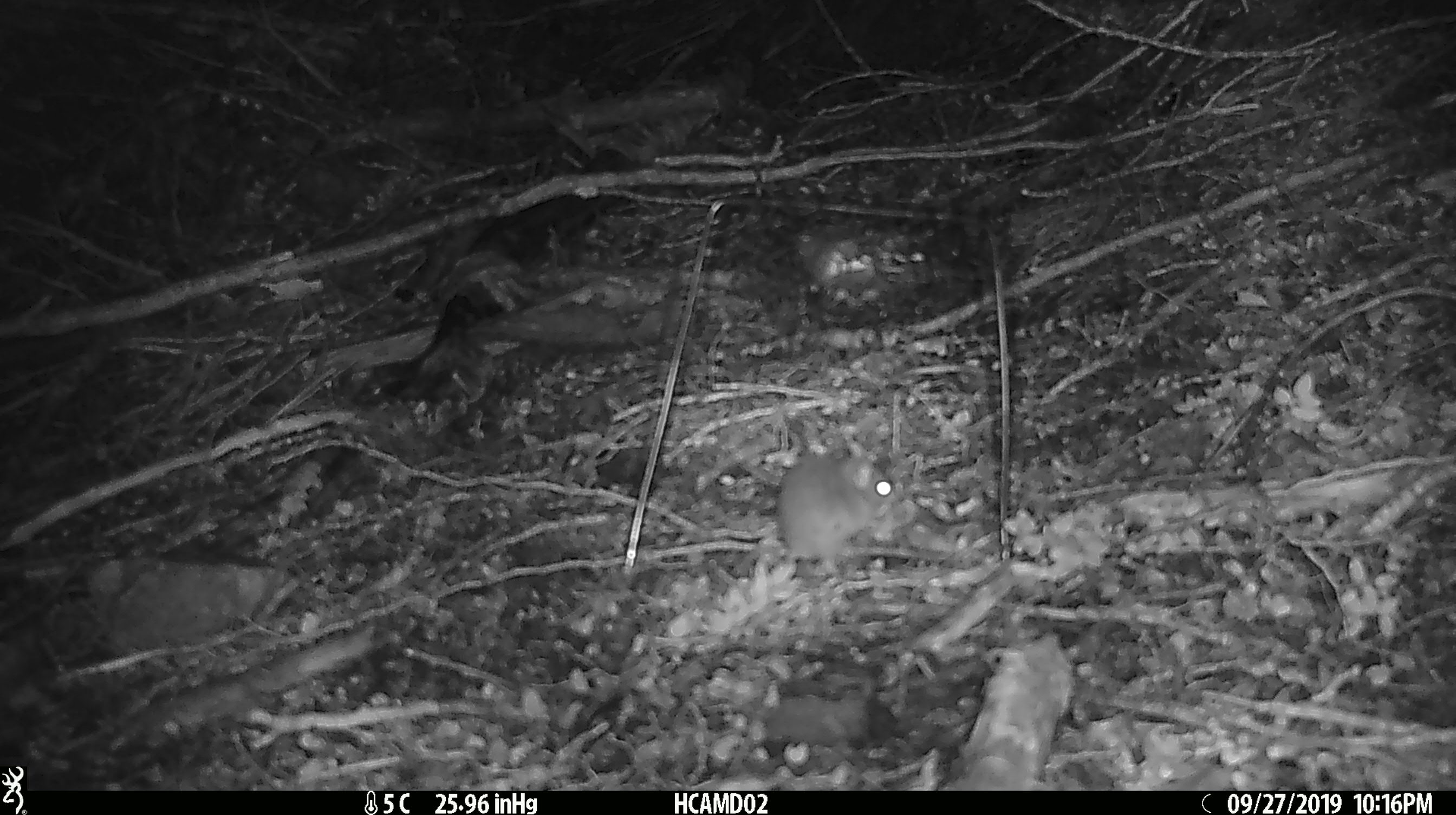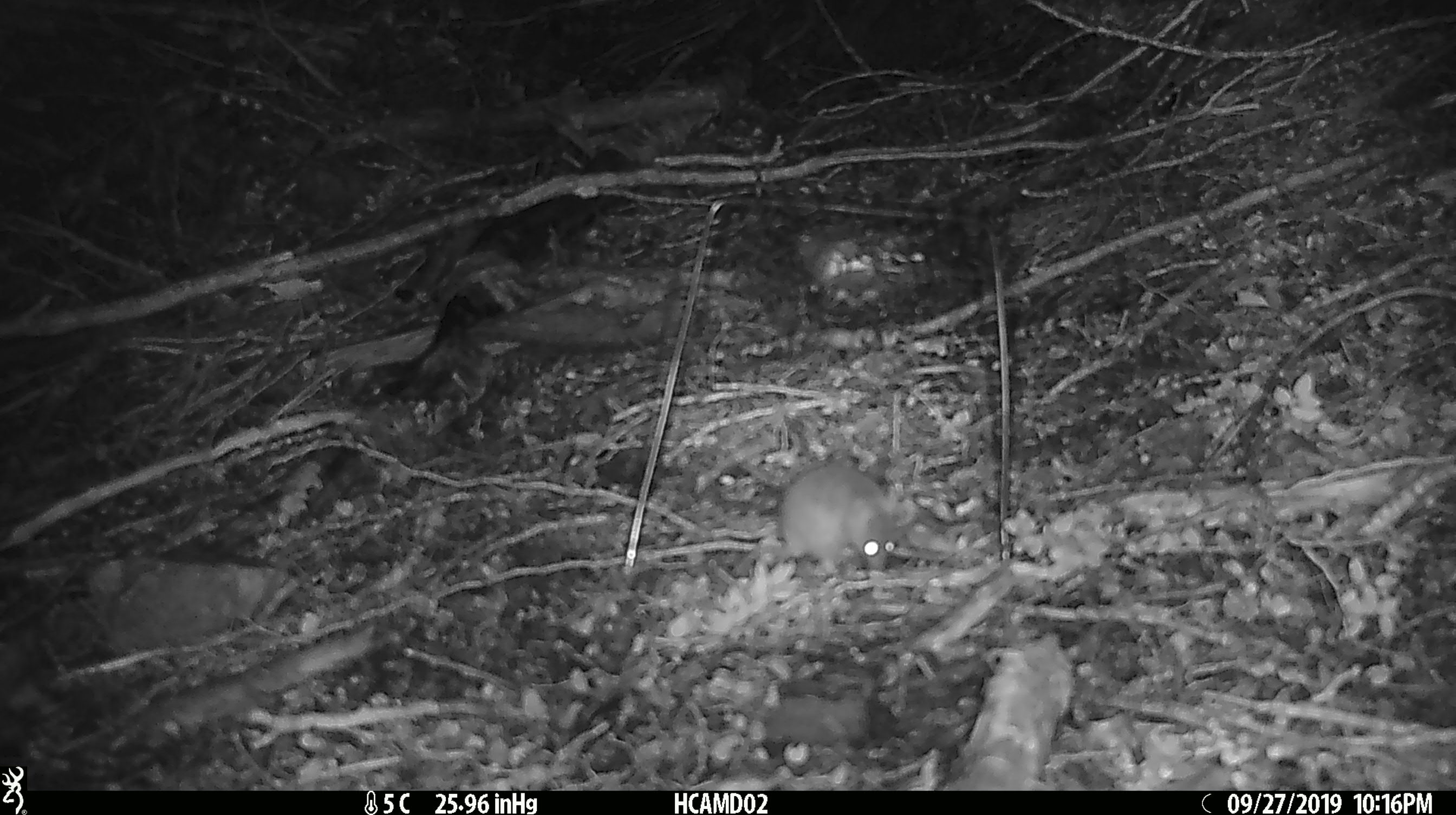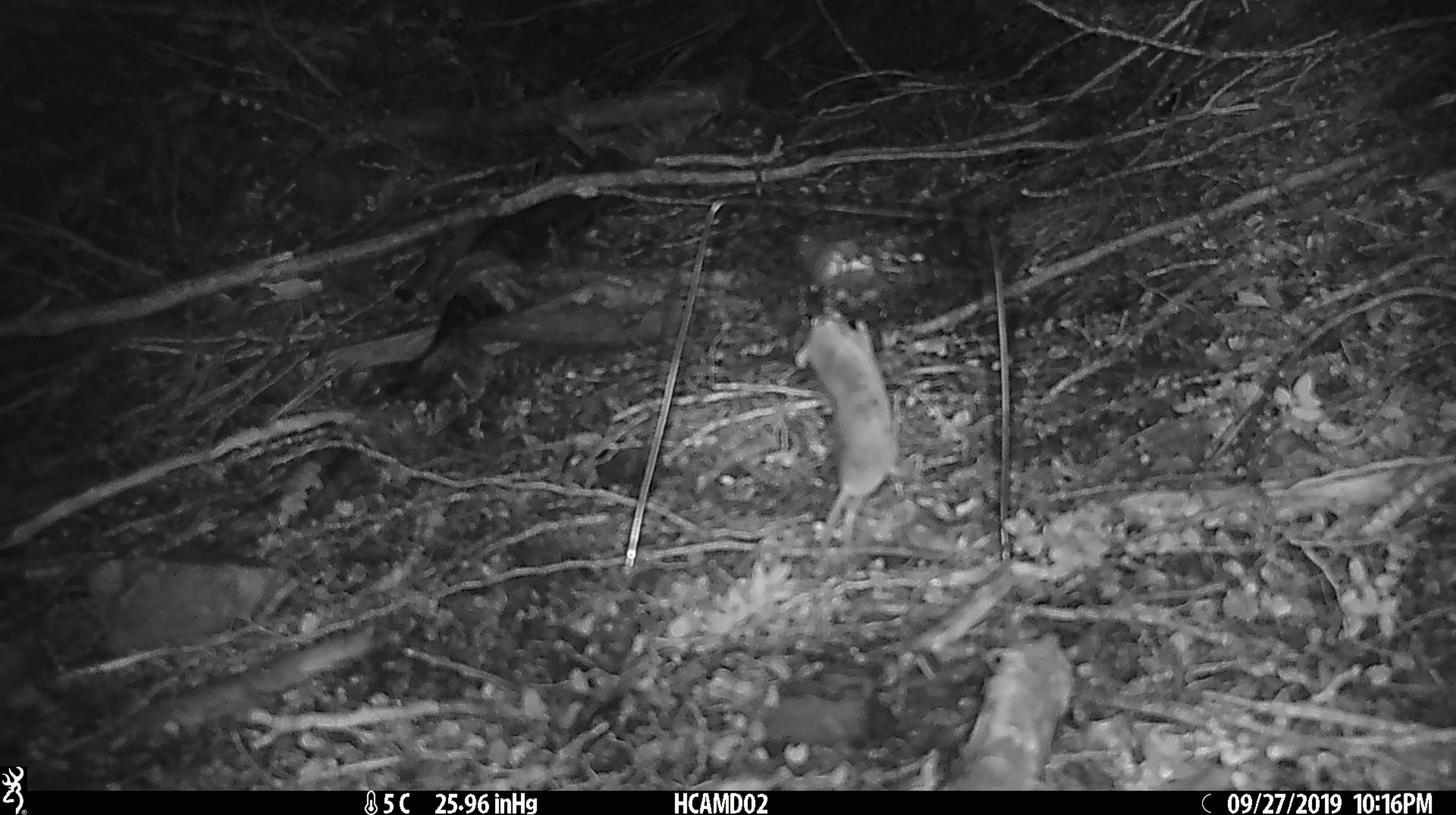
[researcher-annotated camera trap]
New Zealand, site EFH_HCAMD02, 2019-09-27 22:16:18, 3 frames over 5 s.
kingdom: Animalia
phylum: Chordata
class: Mammalia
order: Rodentia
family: Muridae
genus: Mus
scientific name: Mus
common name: mouse